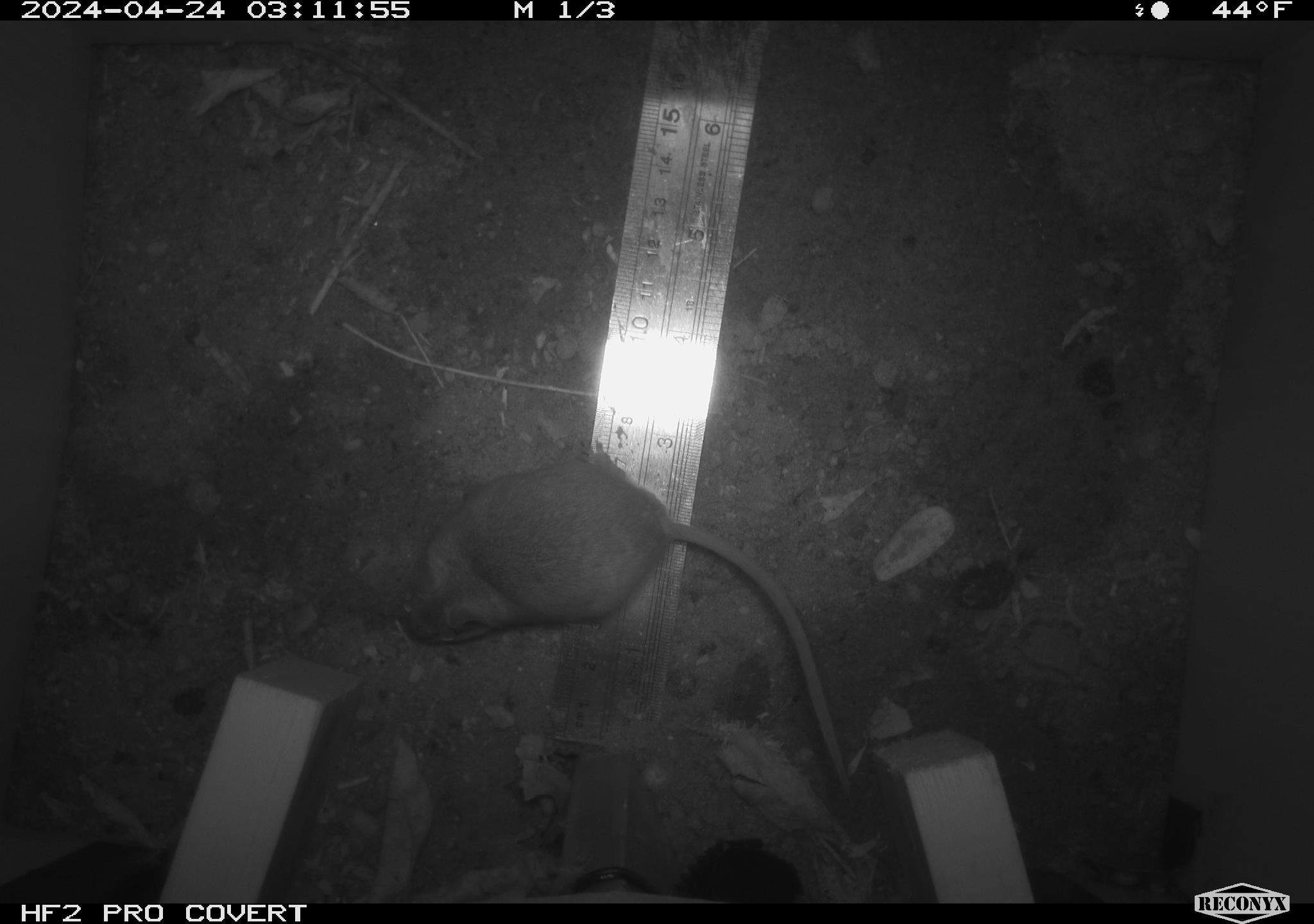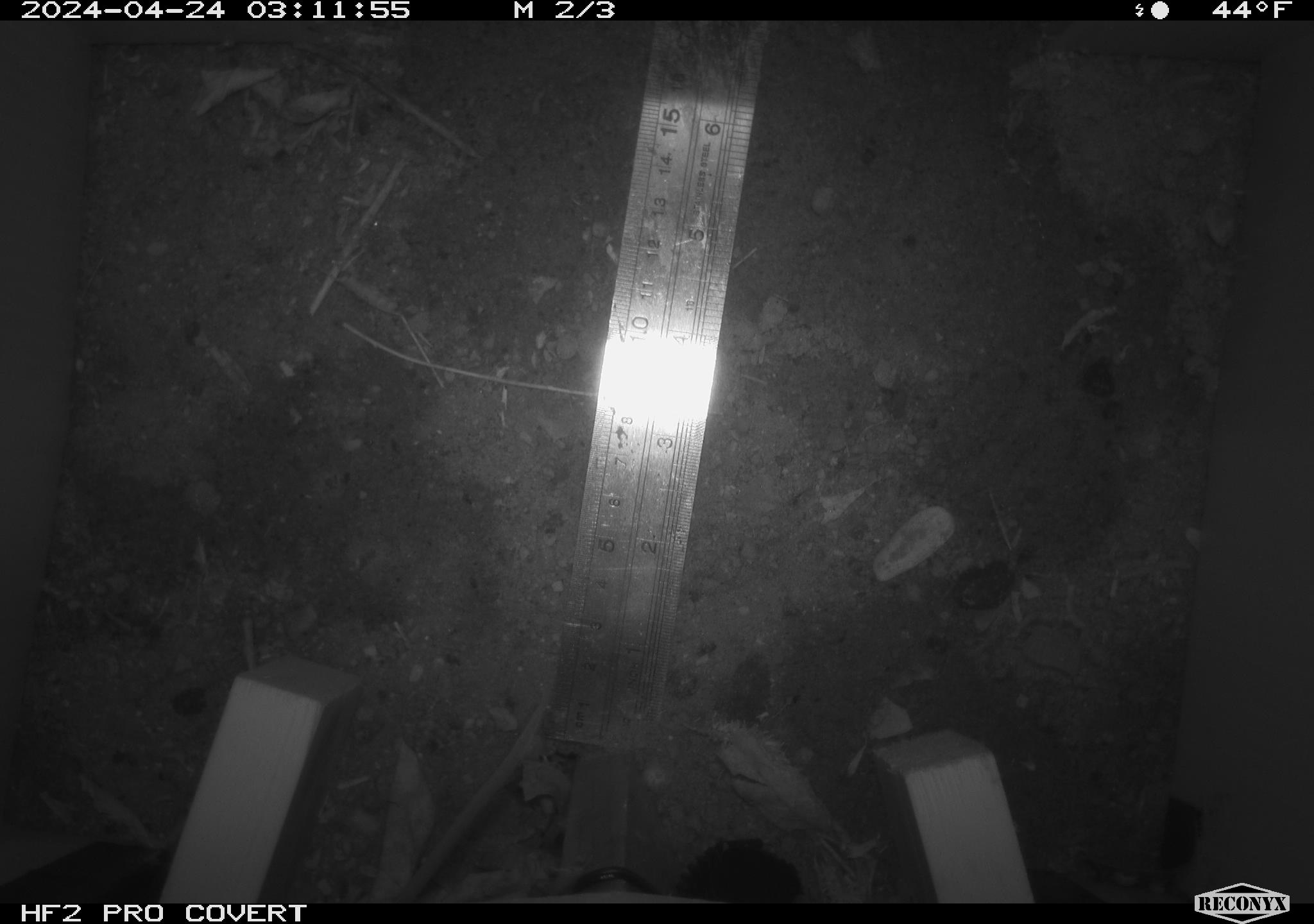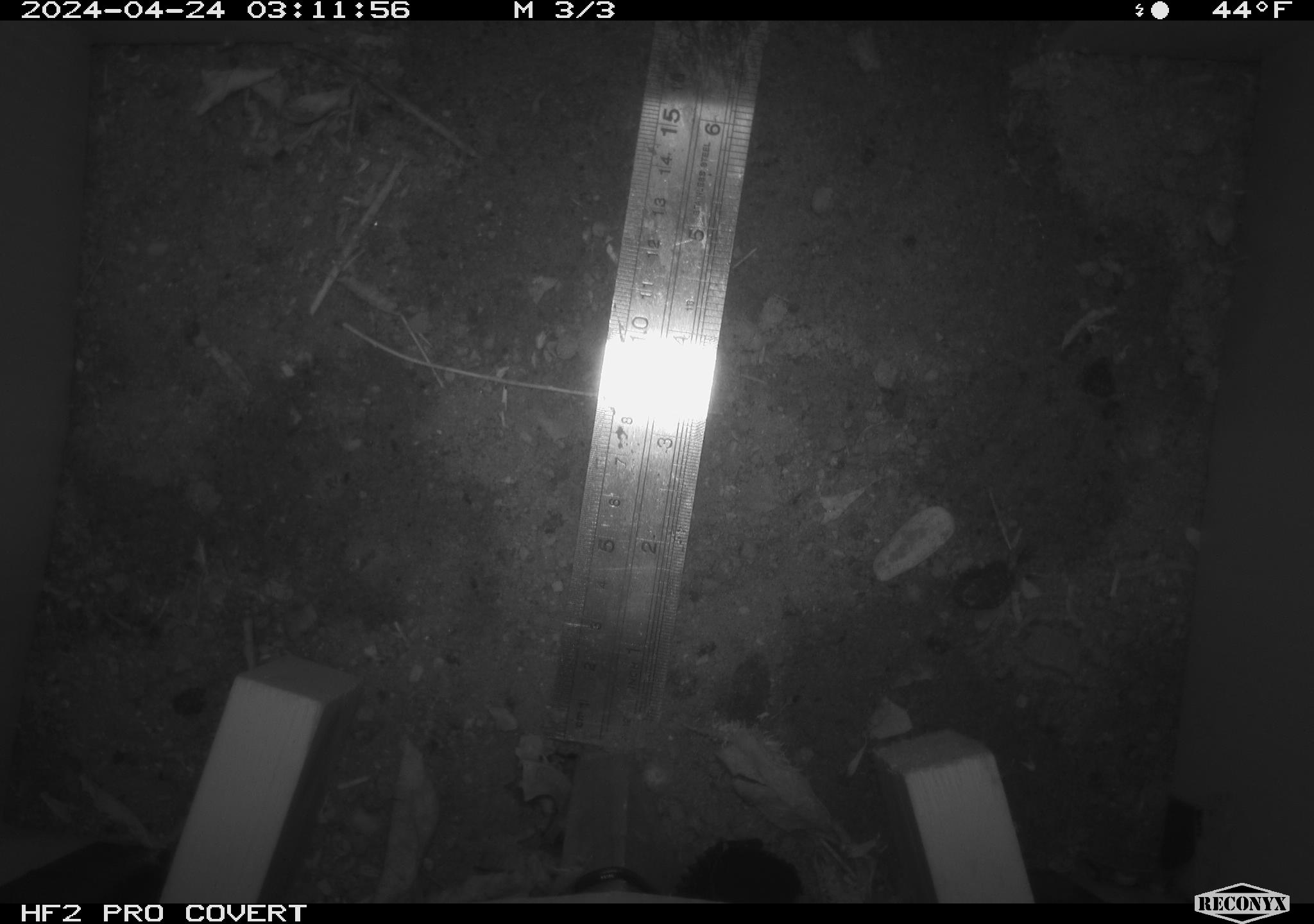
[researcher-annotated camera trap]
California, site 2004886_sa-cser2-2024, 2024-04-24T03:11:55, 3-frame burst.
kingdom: Animalia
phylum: Chordata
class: Mammalia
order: Rodentia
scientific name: Rodentia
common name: rodent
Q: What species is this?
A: Rodent (Rodentia).